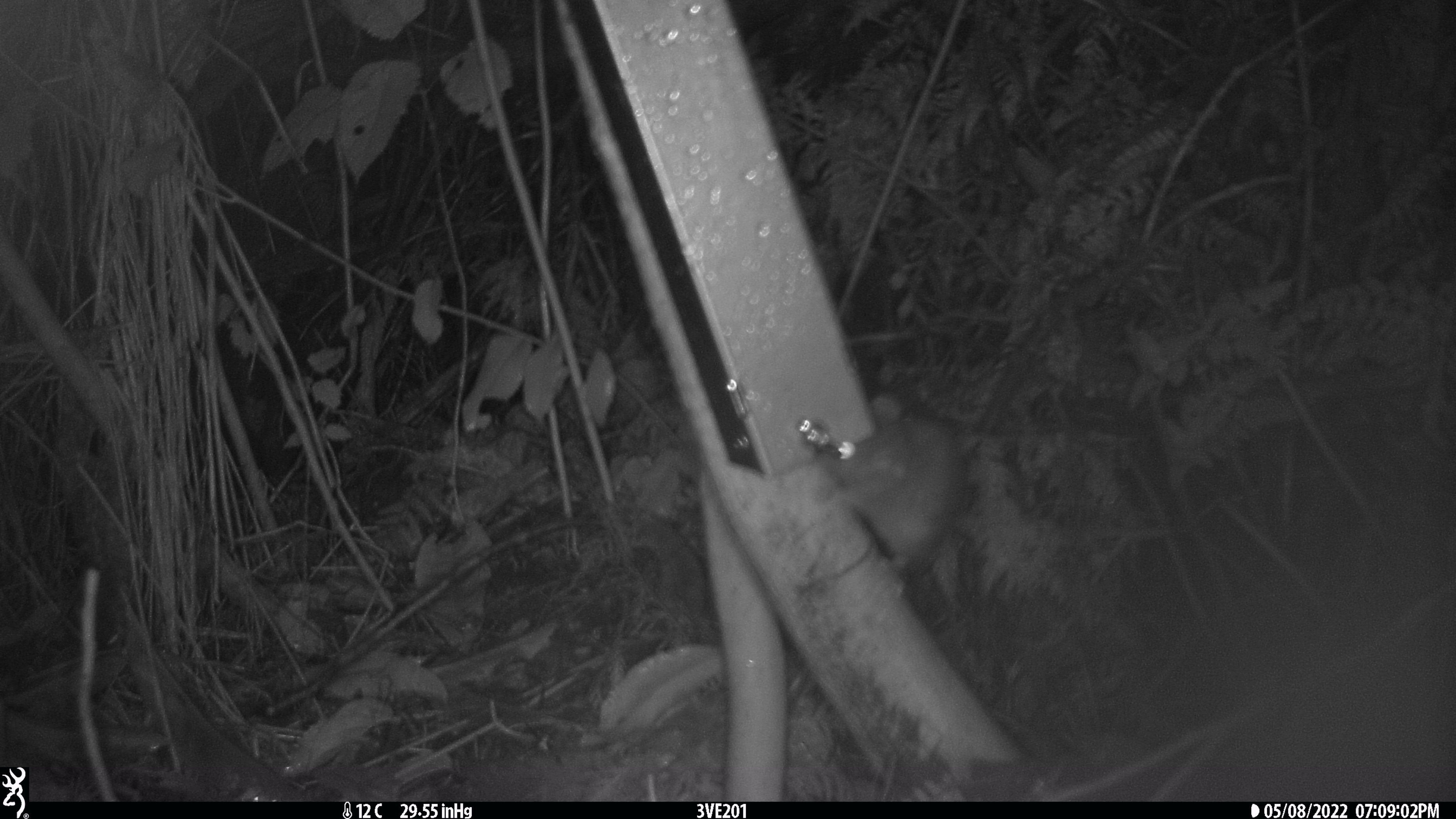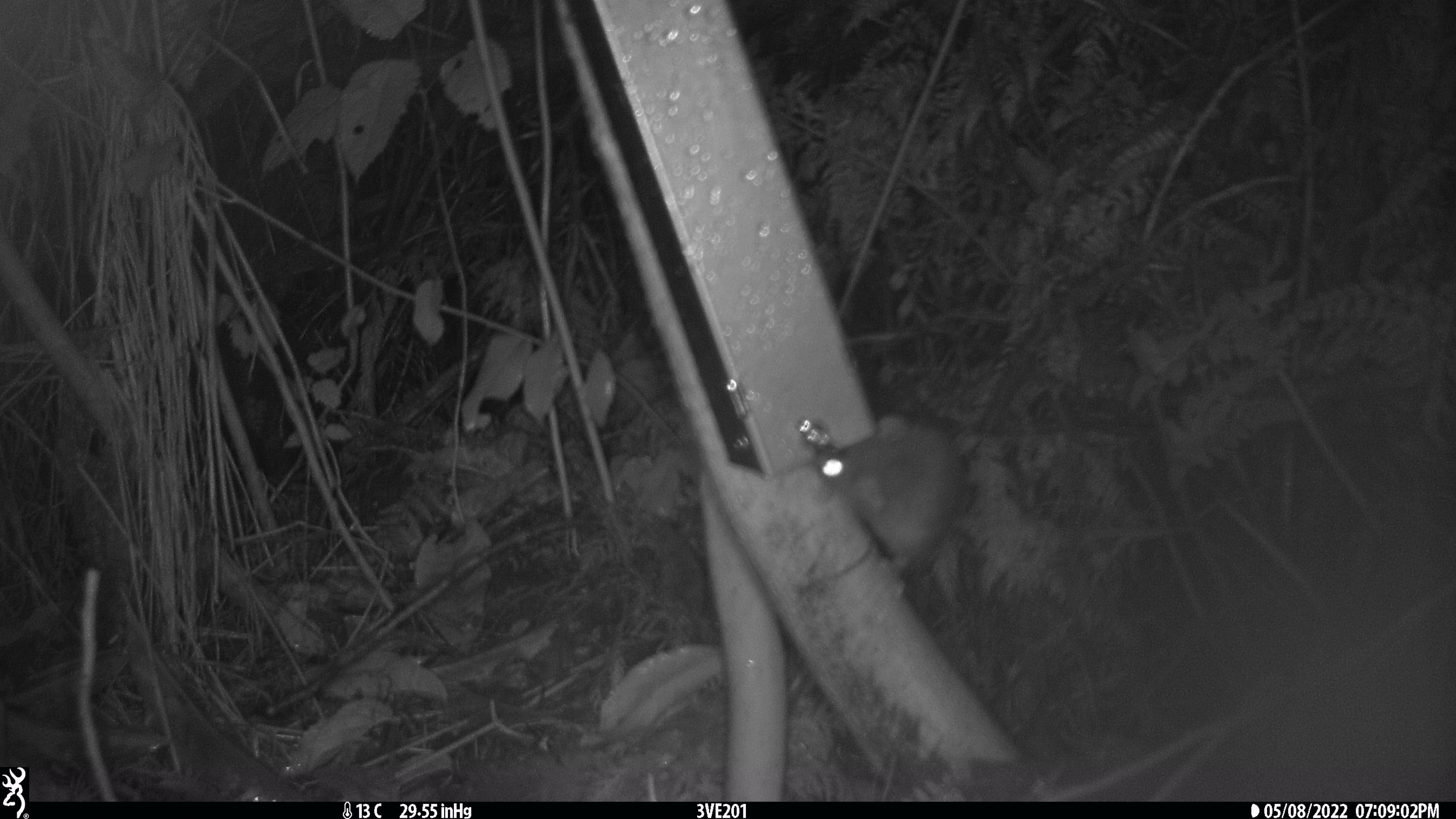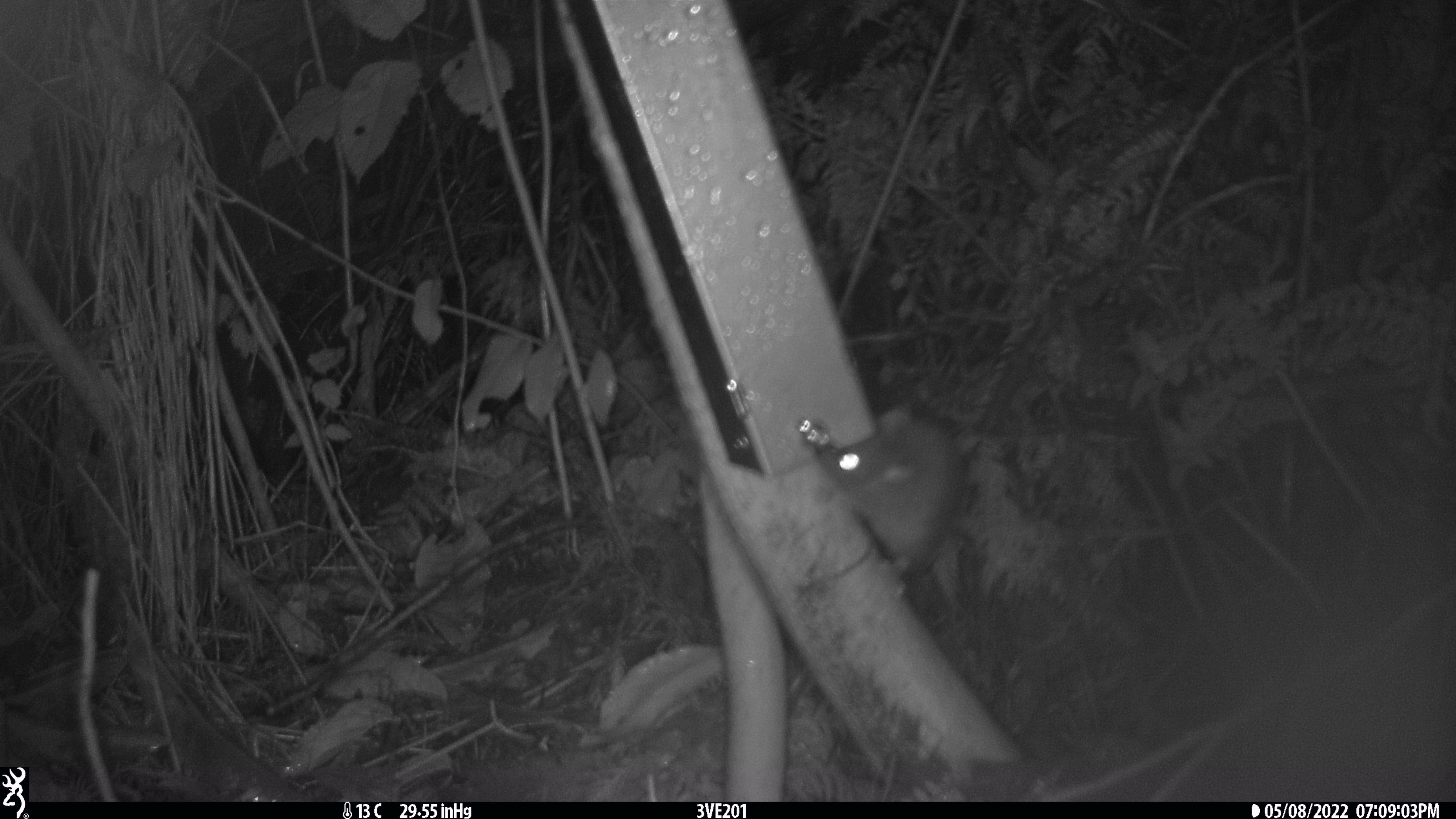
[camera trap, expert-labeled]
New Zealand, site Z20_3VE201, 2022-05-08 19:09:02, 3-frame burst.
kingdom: Animalia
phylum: Chordata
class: Mammalia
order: Rodentia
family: Muridae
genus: Rattus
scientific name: Rattus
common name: rat